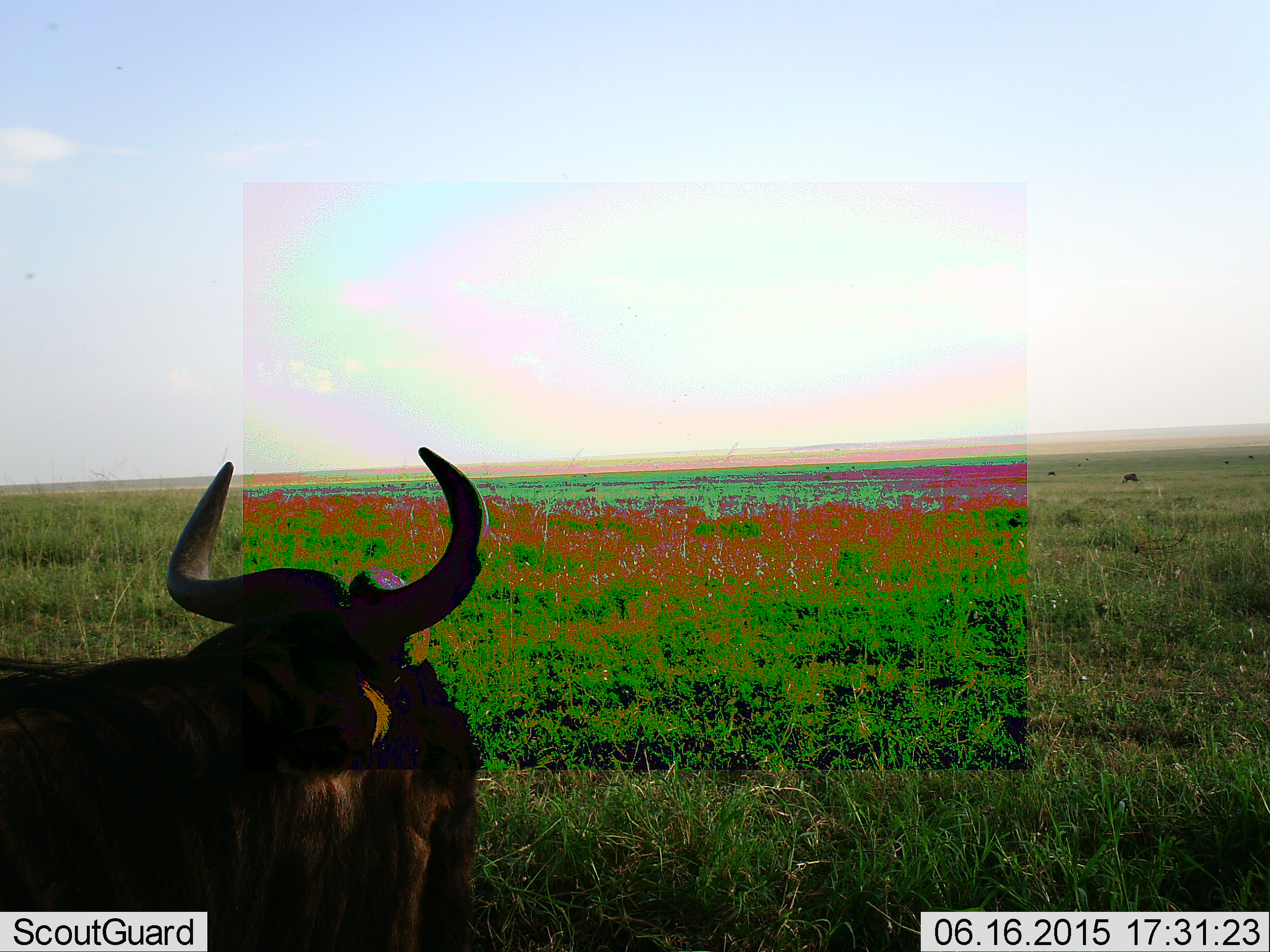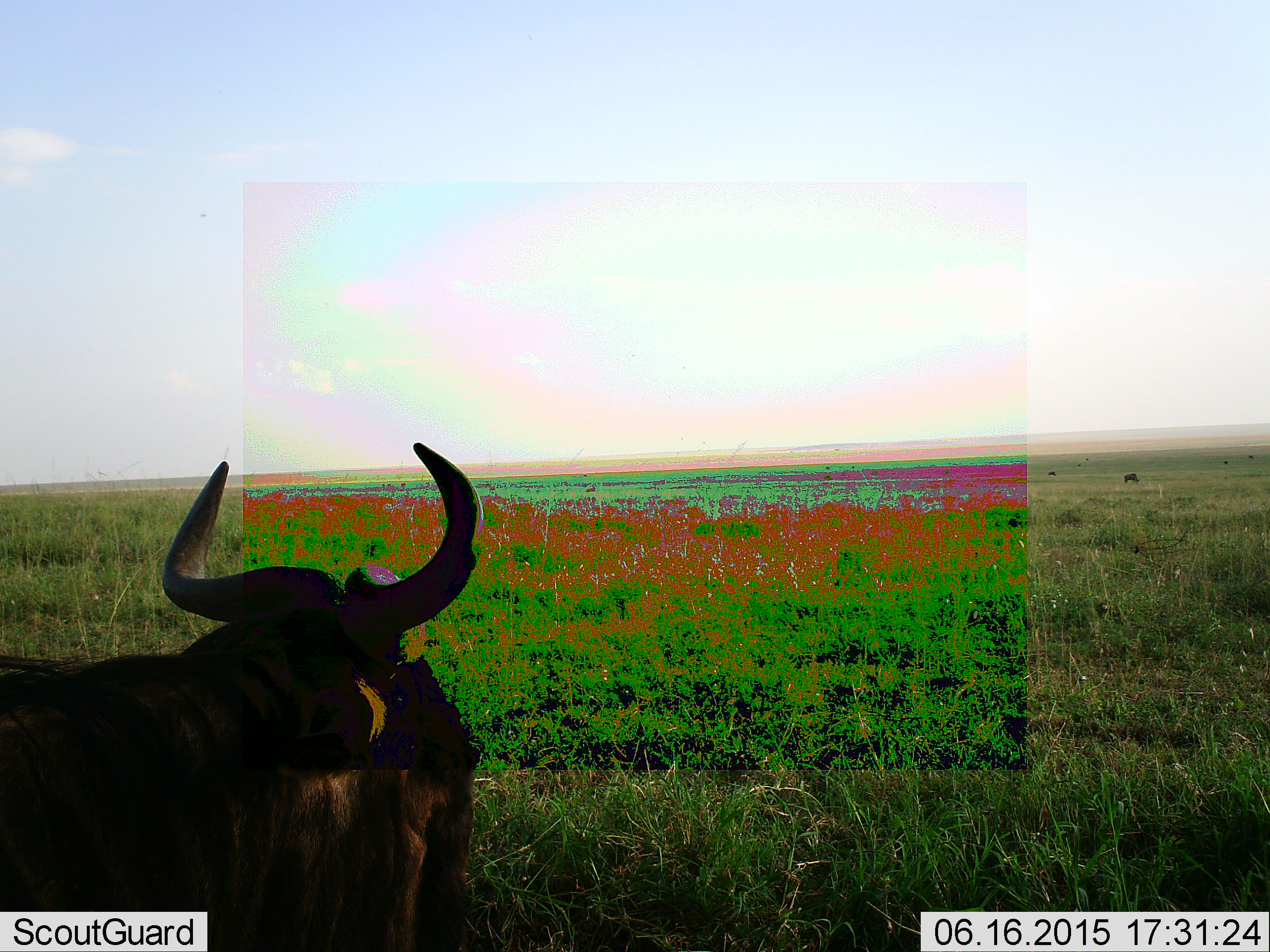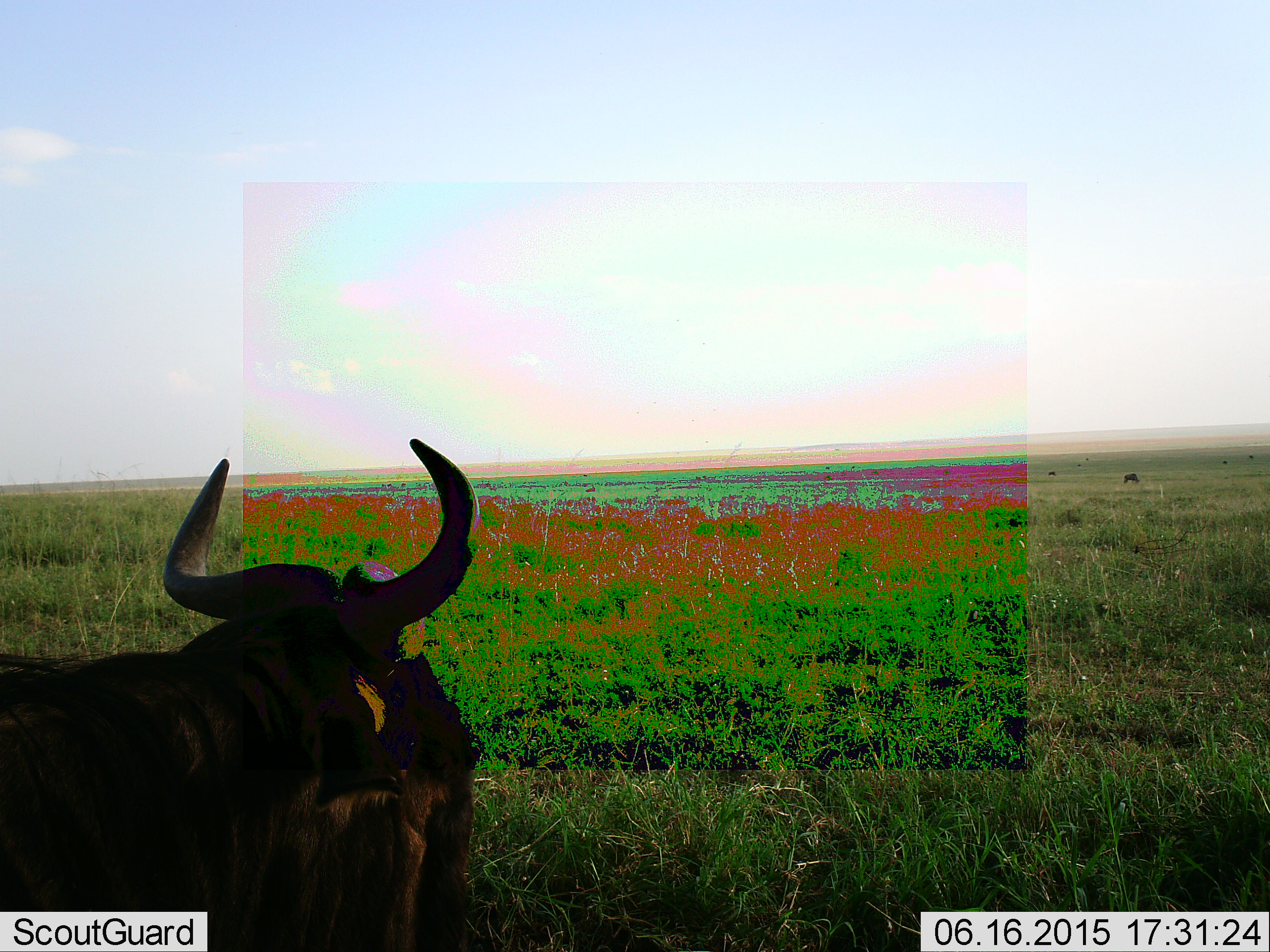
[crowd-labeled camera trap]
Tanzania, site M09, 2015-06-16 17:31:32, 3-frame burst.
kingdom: Animalia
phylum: Chordata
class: Mammalia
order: Artiodactyla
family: Bovidae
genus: Connochaetes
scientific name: Connochaetes taurinus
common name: blue wildebeest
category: wildebeest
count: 2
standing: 40%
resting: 80%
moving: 10%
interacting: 0%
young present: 0%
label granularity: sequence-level